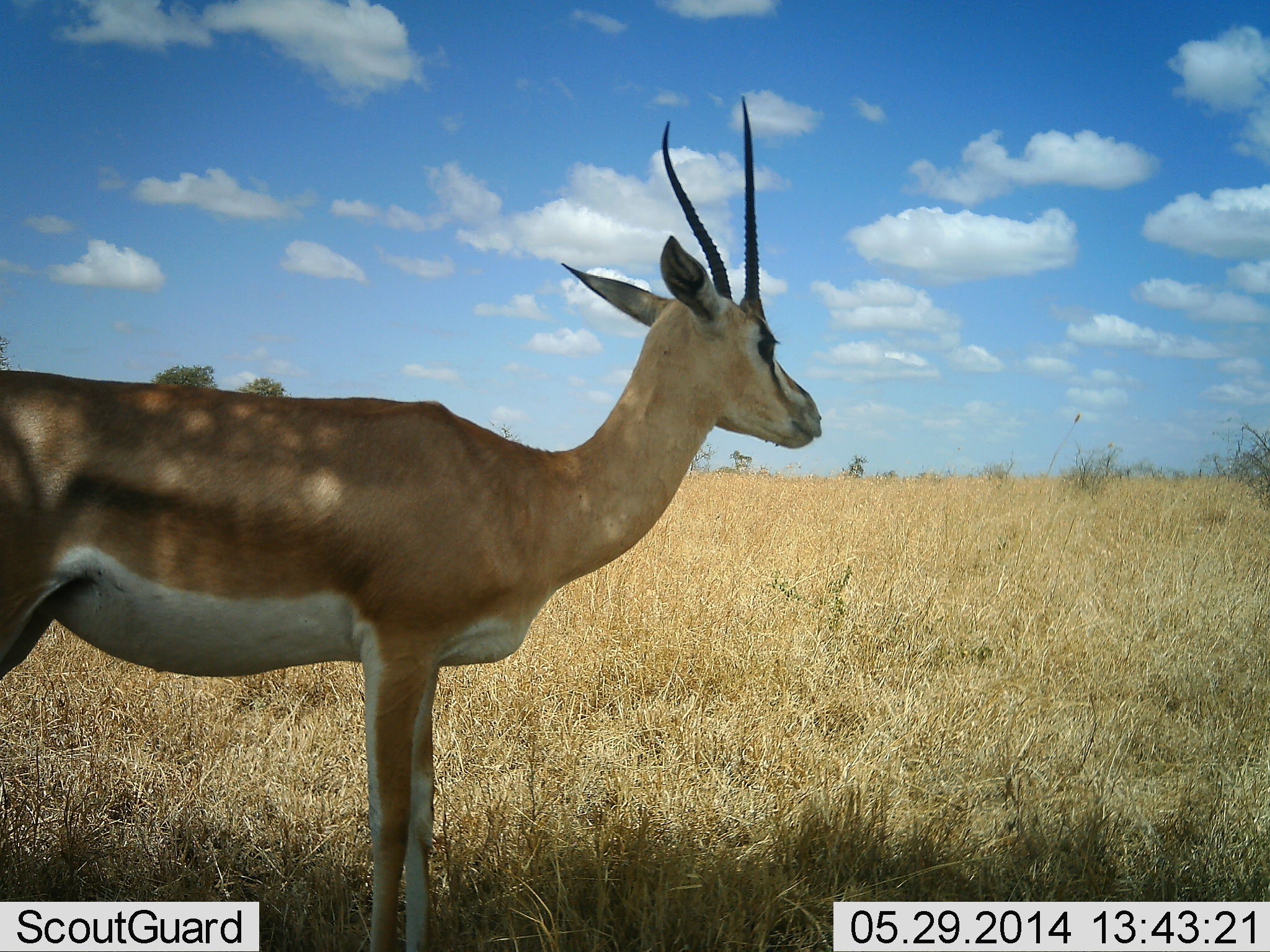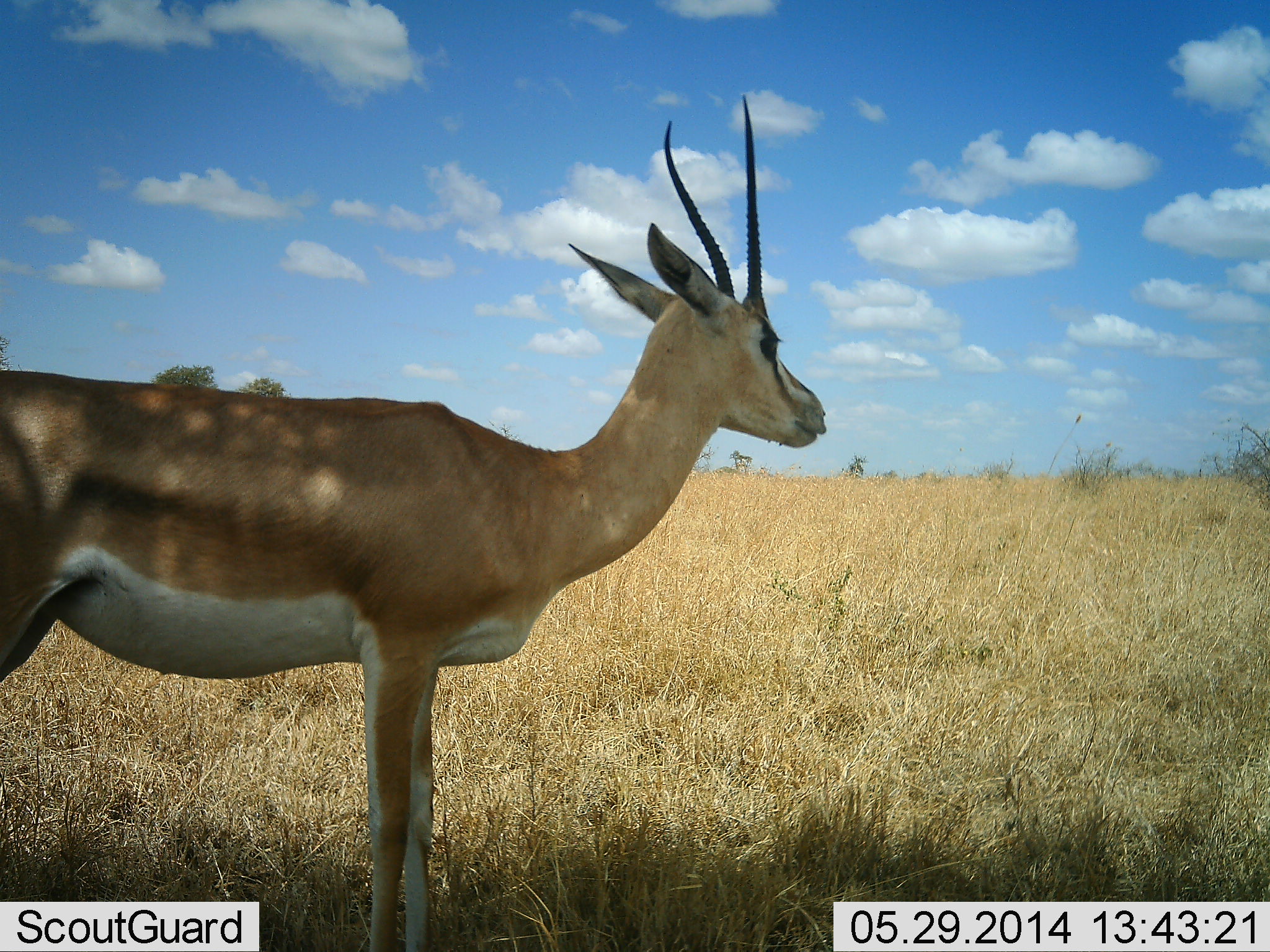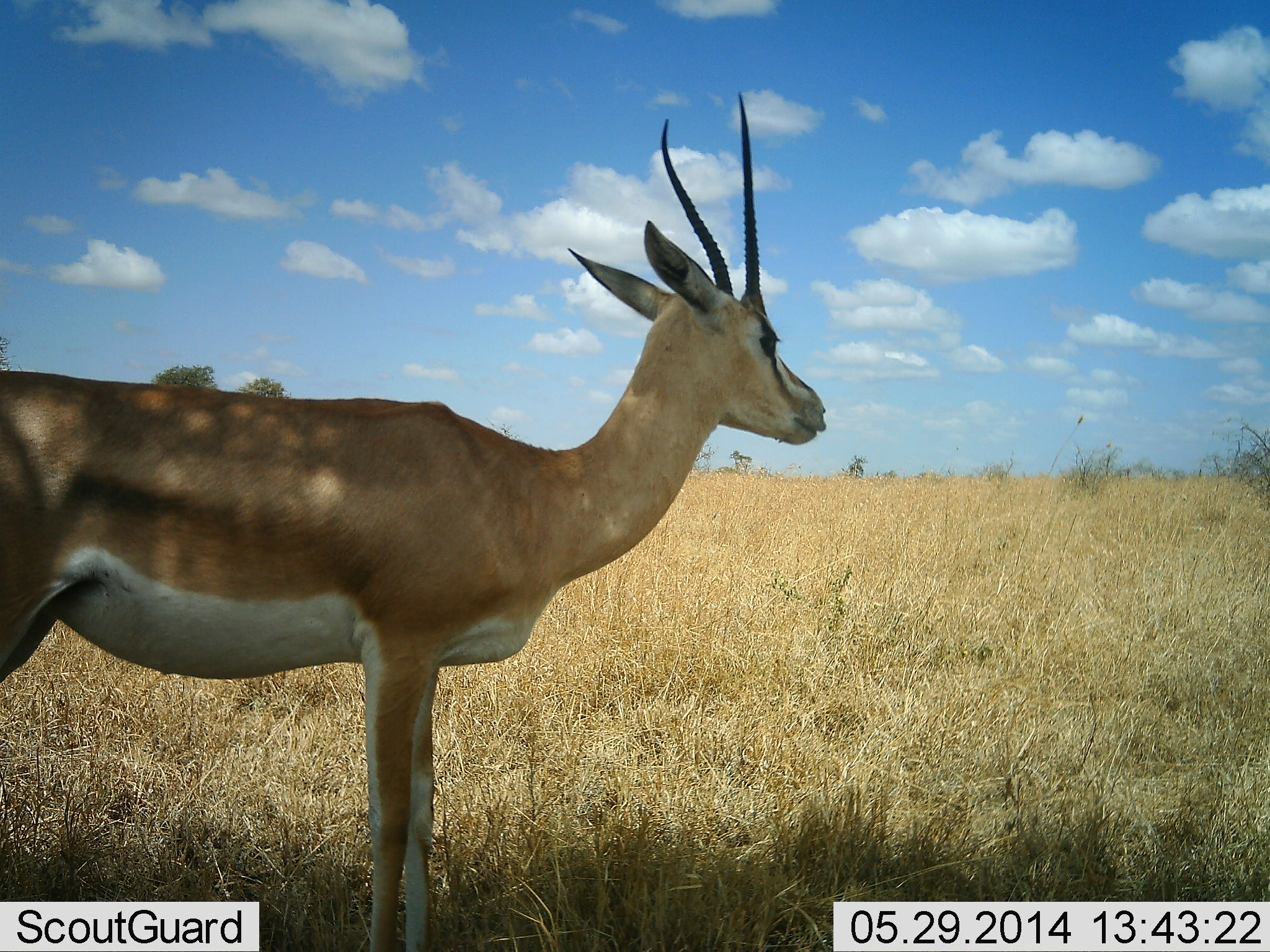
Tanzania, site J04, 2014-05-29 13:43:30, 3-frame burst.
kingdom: Animalia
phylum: Chordata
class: Mammalia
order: Artiodactyla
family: Bovidae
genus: Nanger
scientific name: Nanger granti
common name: grant's gazelle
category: gazellegrants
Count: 1.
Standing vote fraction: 93%.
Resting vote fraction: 7%.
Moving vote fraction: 4%.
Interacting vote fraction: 0%.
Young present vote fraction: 0%.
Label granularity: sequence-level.